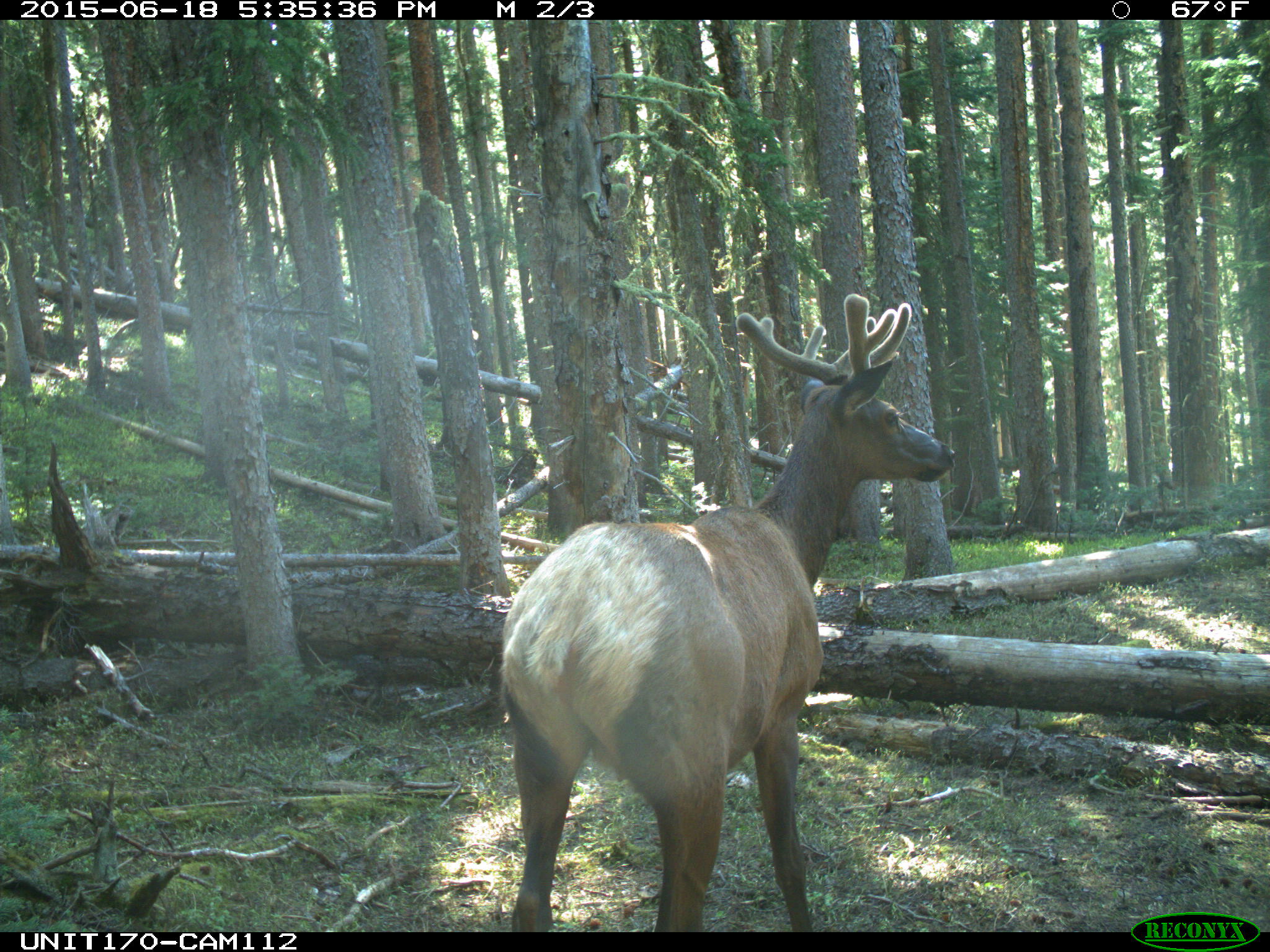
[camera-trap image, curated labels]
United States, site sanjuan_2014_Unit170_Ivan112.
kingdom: Animalia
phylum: Chordata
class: Mammalia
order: Artiodactyla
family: Cervidae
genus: Cervus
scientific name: Cervus elaphus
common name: red deer